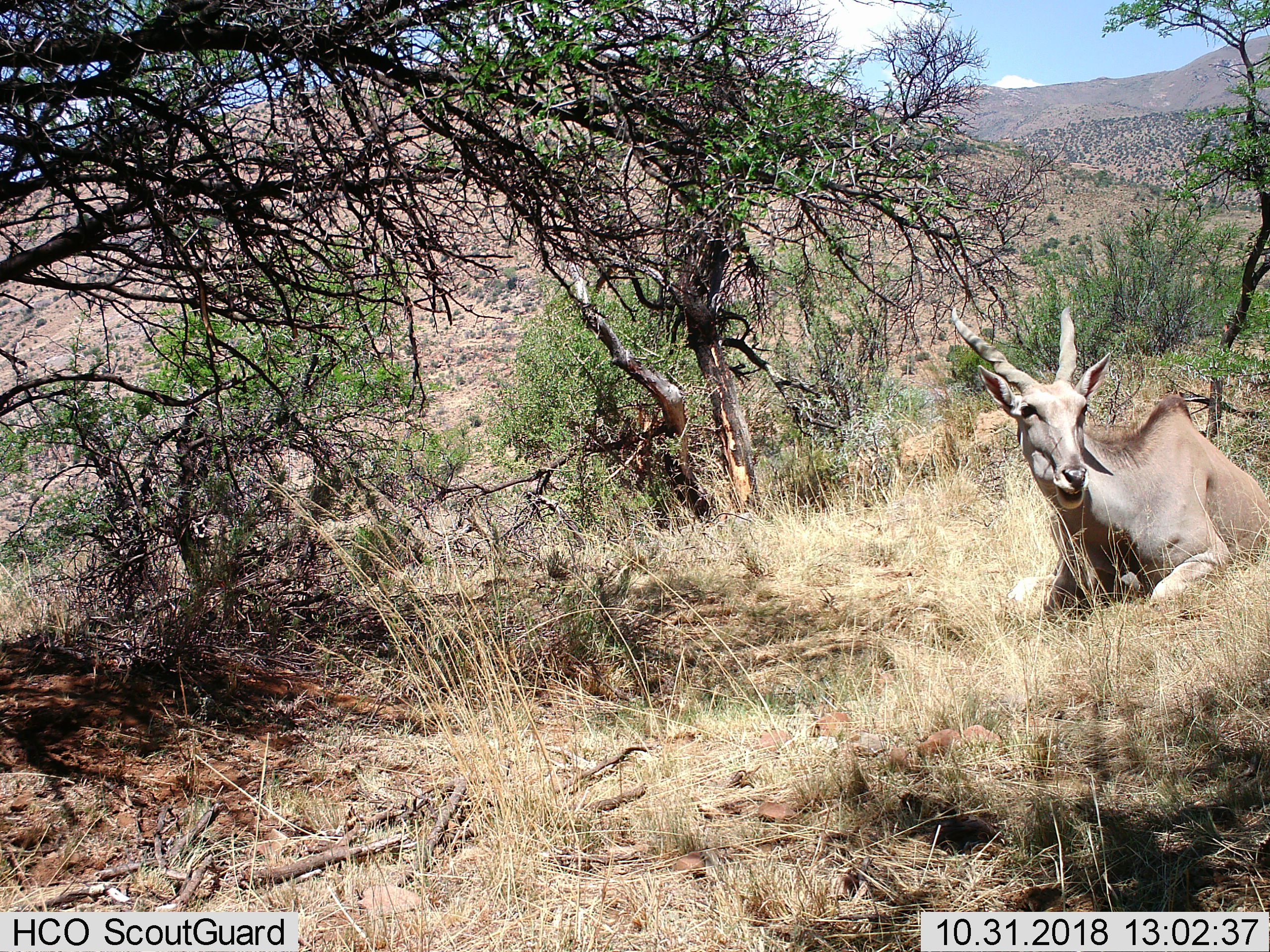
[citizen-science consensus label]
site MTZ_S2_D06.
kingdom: Animalia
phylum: Chordata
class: Mammalia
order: Artiodactyla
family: Bovidae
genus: Tragelaphus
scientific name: Tragelaphus oryx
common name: eland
Eland (Tragelaphus oryx), count 1. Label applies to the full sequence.